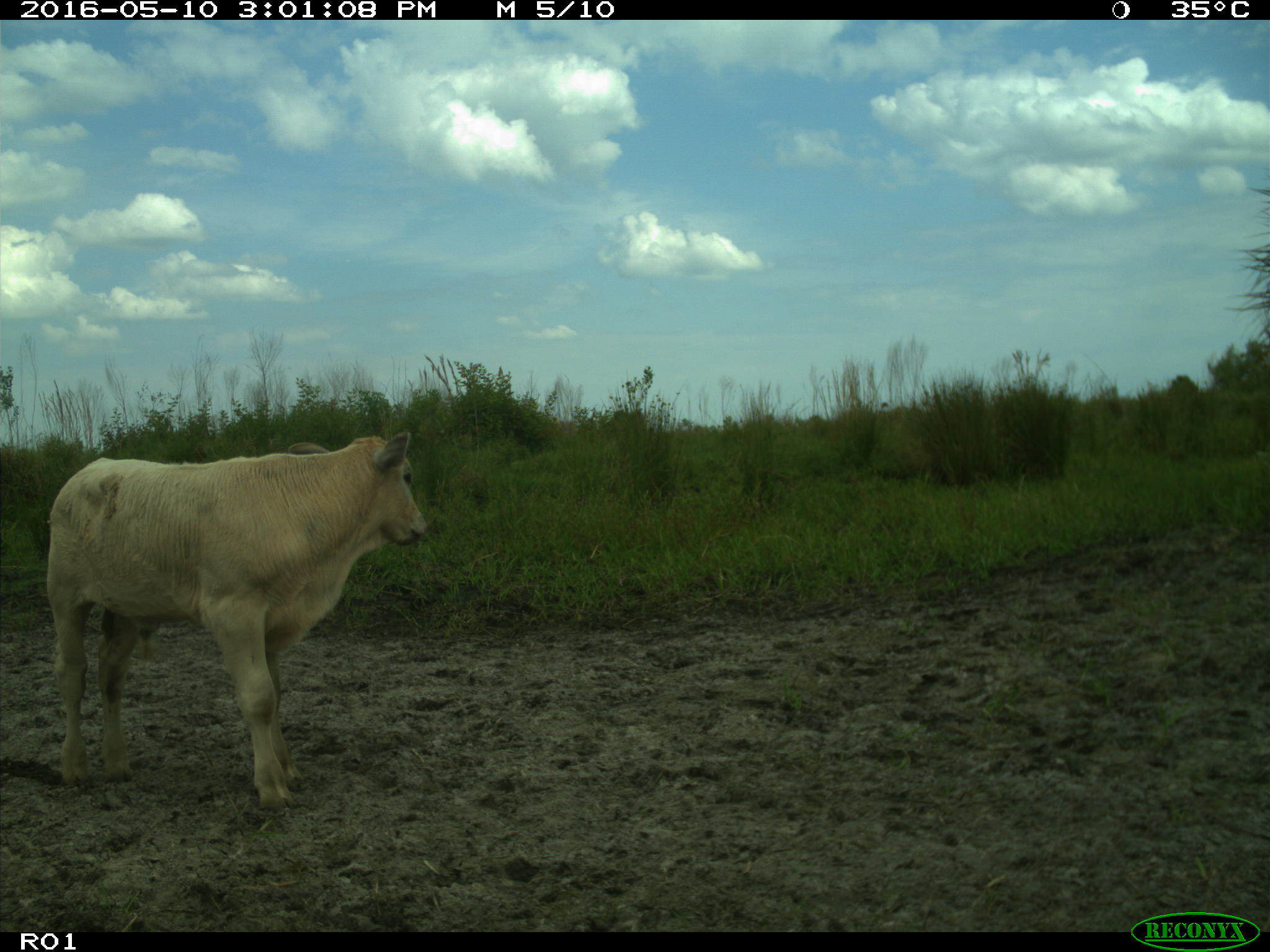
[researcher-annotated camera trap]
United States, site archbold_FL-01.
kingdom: Animalia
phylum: Chordata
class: Mammalia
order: Artiodactyla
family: Bovidae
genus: Bos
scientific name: Bos taurus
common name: domestic cow